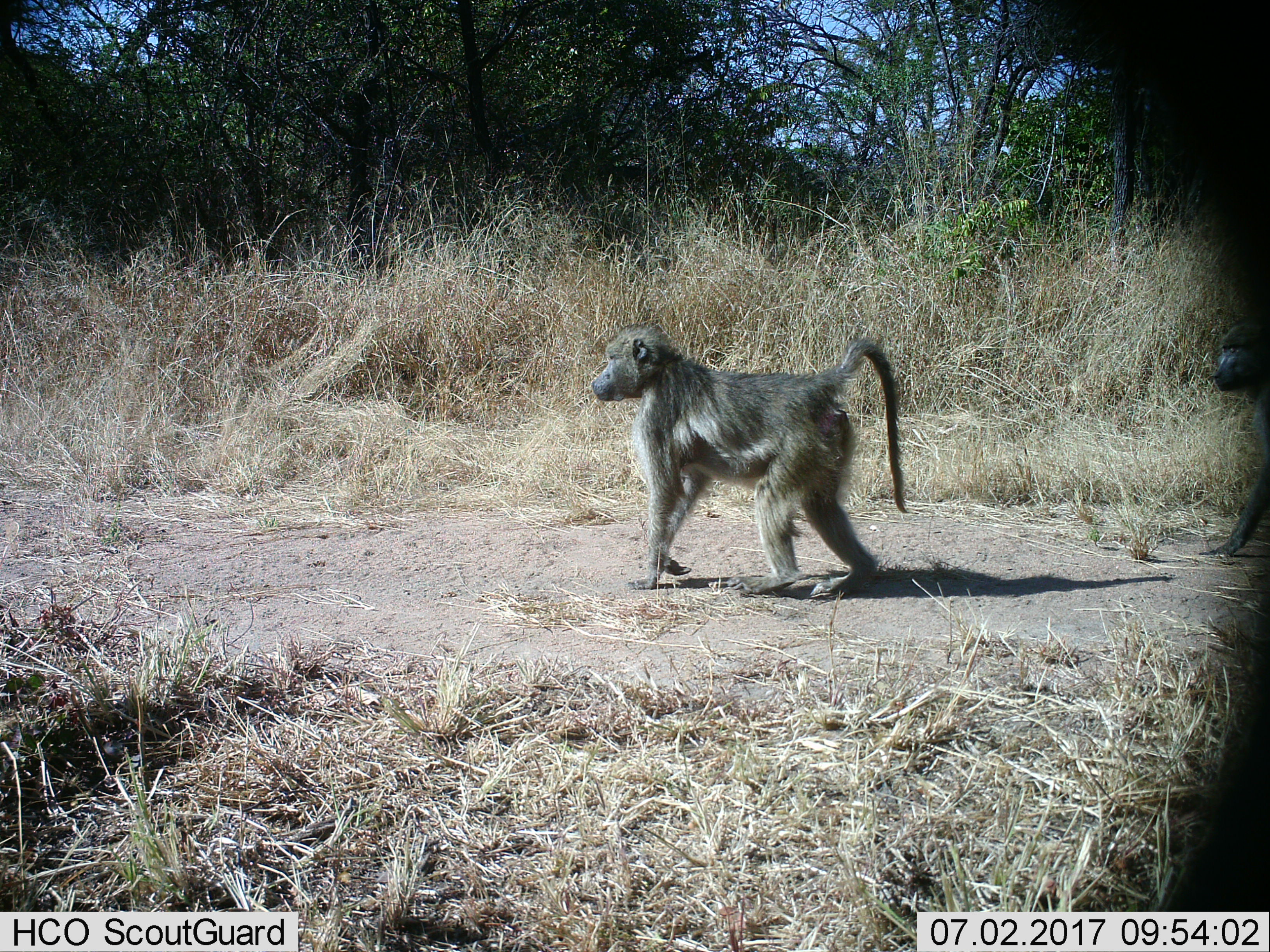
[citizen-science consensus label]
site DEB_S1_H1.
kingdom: Animalia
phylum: Chordata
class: Mammalia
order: Primates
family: Cercopithecidae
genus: Papio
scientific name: Papio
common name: baboon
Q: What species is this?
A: Baboon (Papio).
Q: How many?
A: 2.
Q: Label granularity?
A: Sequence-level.